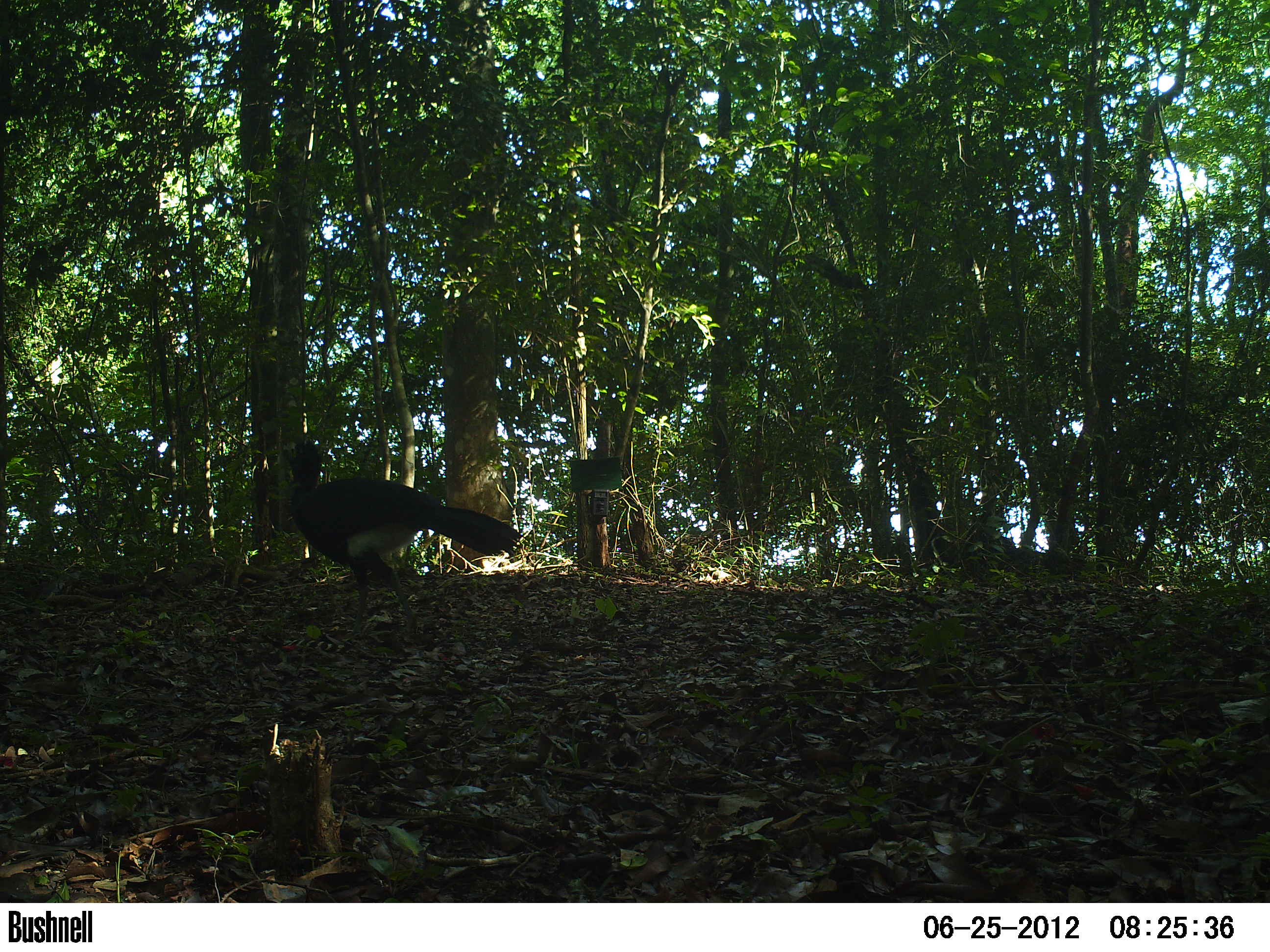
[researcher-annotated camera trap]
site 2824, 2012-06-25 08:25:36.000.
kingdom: Animalia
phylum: Chordata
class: Aves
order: Galliformes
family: Cracidae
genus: Crax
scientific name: Crax rubra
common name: great curassow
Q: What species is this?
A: Crax rubra (great curassow).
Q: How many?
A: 1.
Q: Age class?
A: Adult.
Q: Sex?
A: Male.